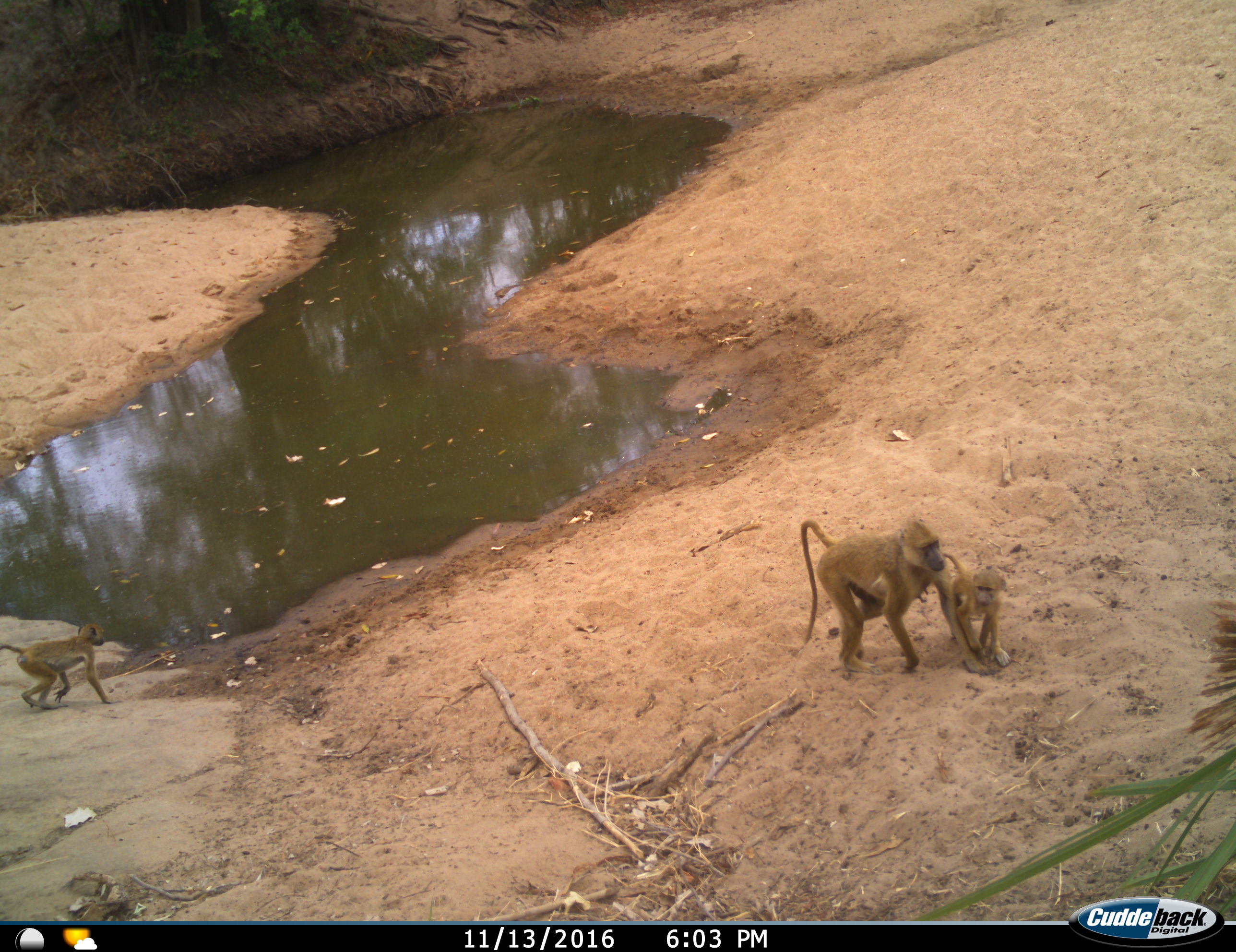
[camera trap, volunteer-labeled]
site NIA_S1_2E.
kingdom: Animalia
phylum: Chordata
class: Mammalia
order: Primates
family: Cercopithecidae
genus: Papio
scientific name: Papio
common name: baboon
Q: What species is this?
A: Baboon (Papio).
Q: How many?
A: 3.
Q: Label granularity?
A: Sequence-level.